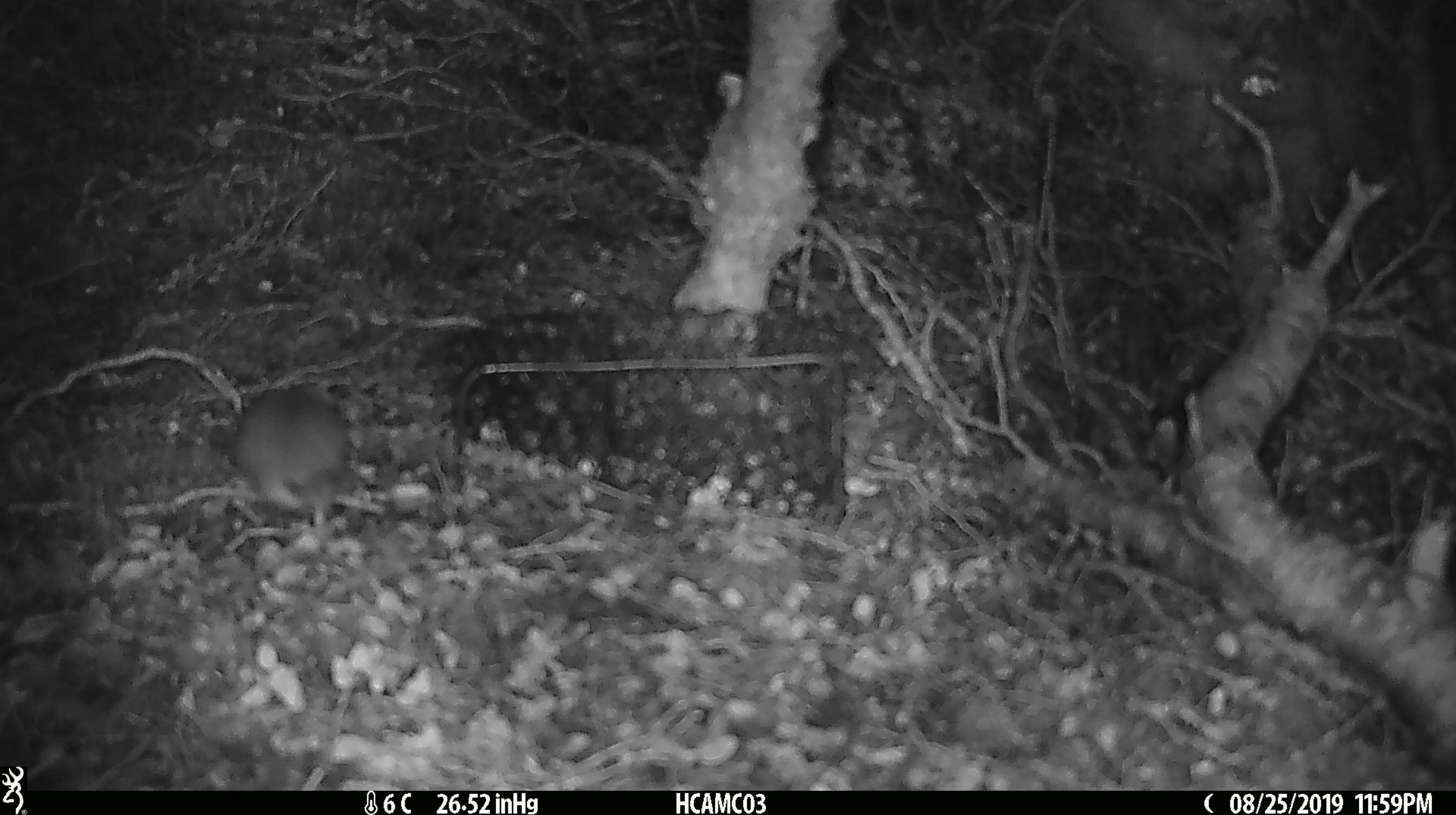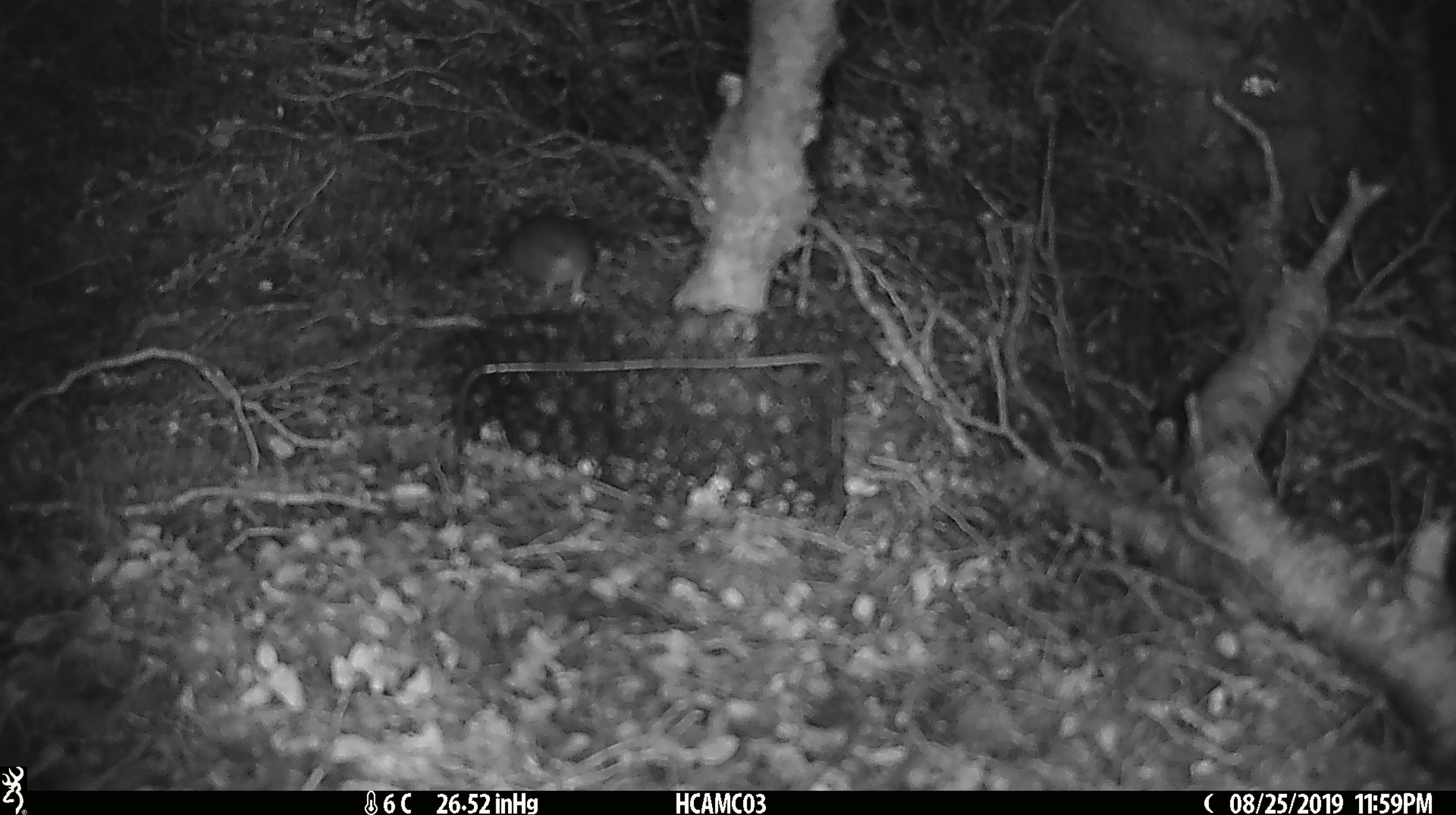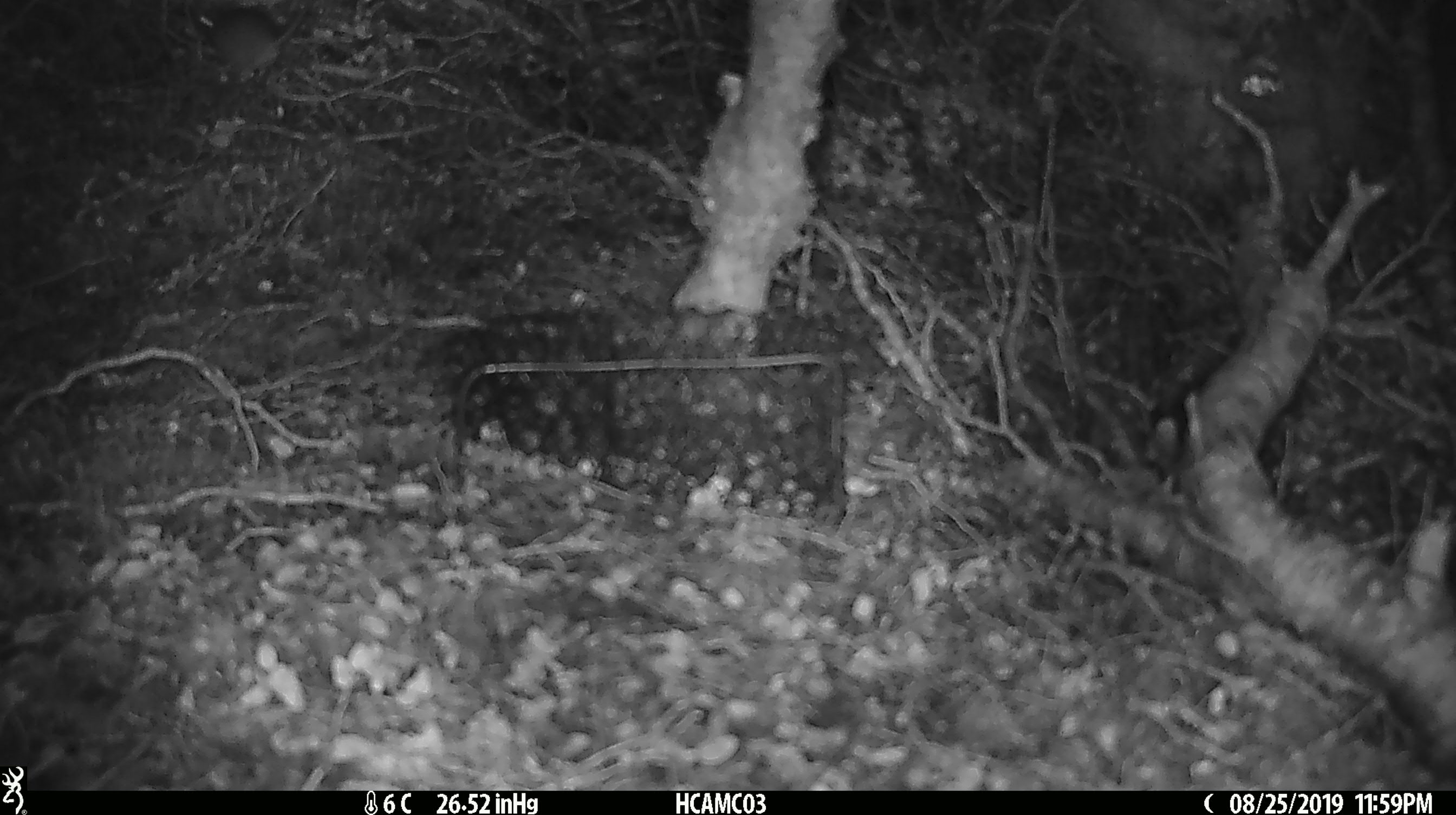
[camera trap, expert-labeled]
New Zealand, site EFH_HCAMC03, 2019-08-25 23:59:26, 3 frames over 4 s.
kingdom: Animalia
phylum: Chordata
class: Mammalia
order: Rodentia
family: Muridae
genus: Mus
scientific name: Mus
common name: mouse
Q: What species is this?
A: Mouse (Mus).